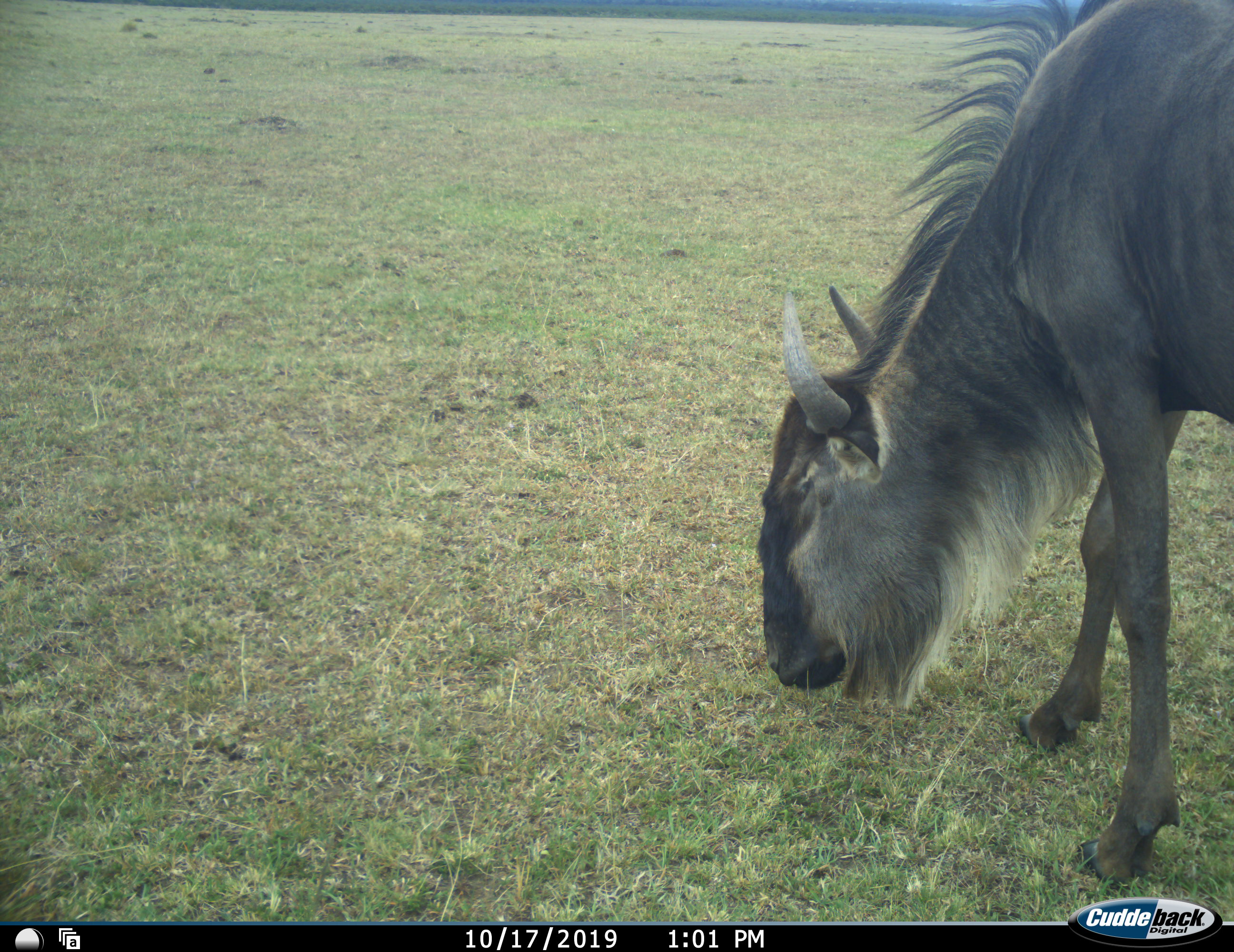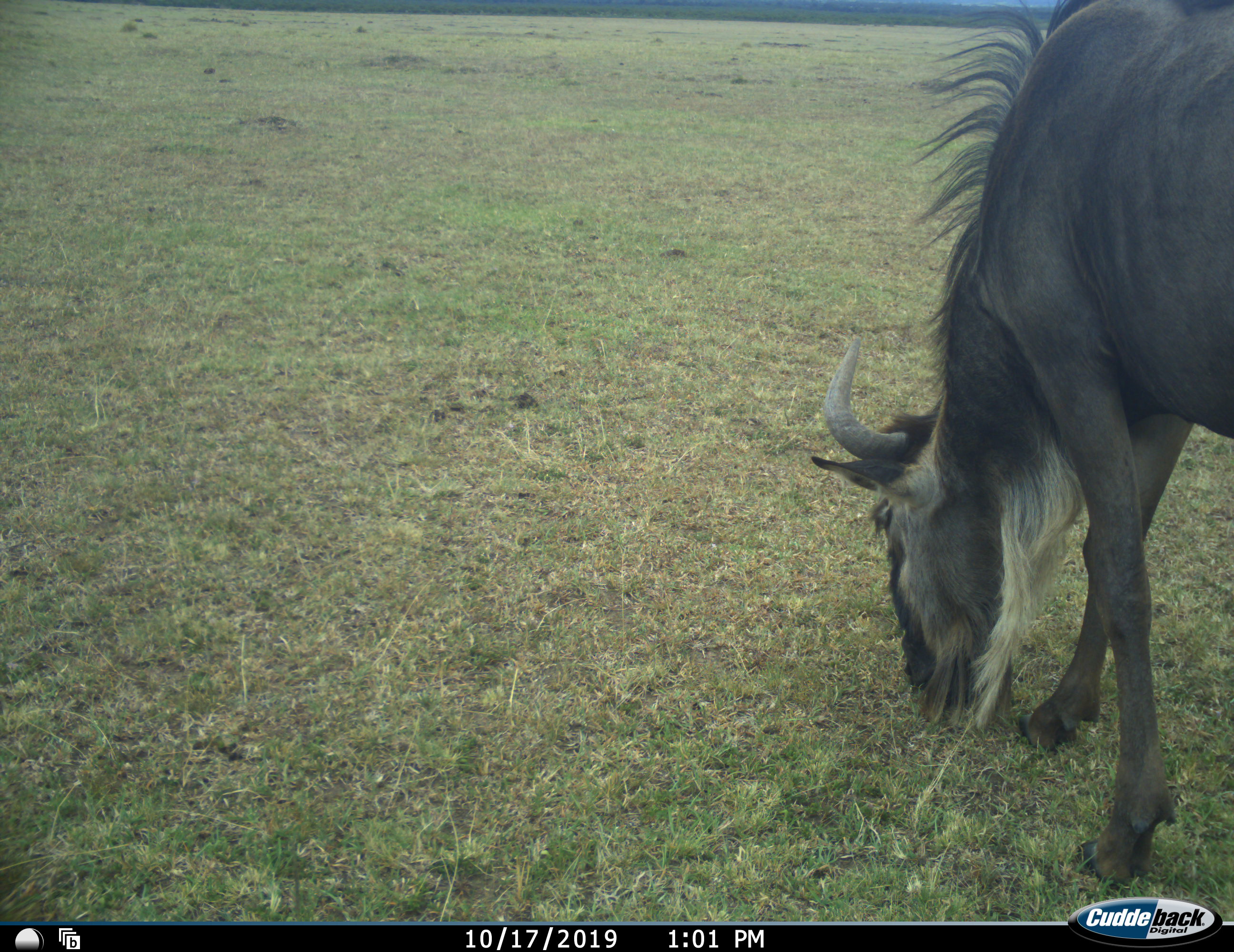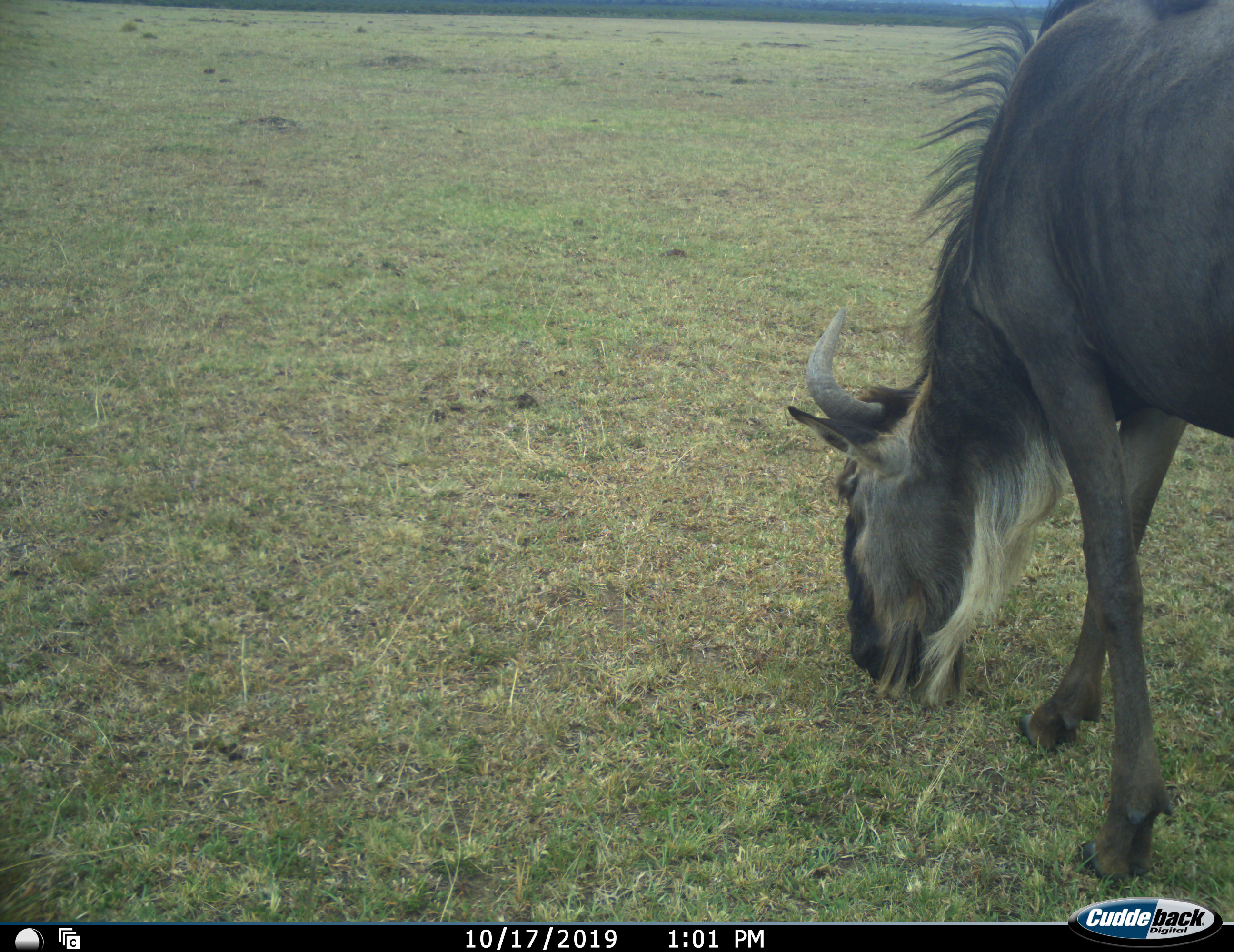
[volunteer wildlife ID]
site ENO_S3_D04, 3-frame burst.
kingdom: Animalia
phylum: Chordata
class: Mammalia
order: Artiodactyla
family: Bovidae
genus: Connochaetes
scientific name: Connochaetes taurinus taurinus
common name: blue wildebeest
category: wildebeestblue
Wildebeestblue (blue wildebeest) (Connochaetes taurinus taurinus), count 1. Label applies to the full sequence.